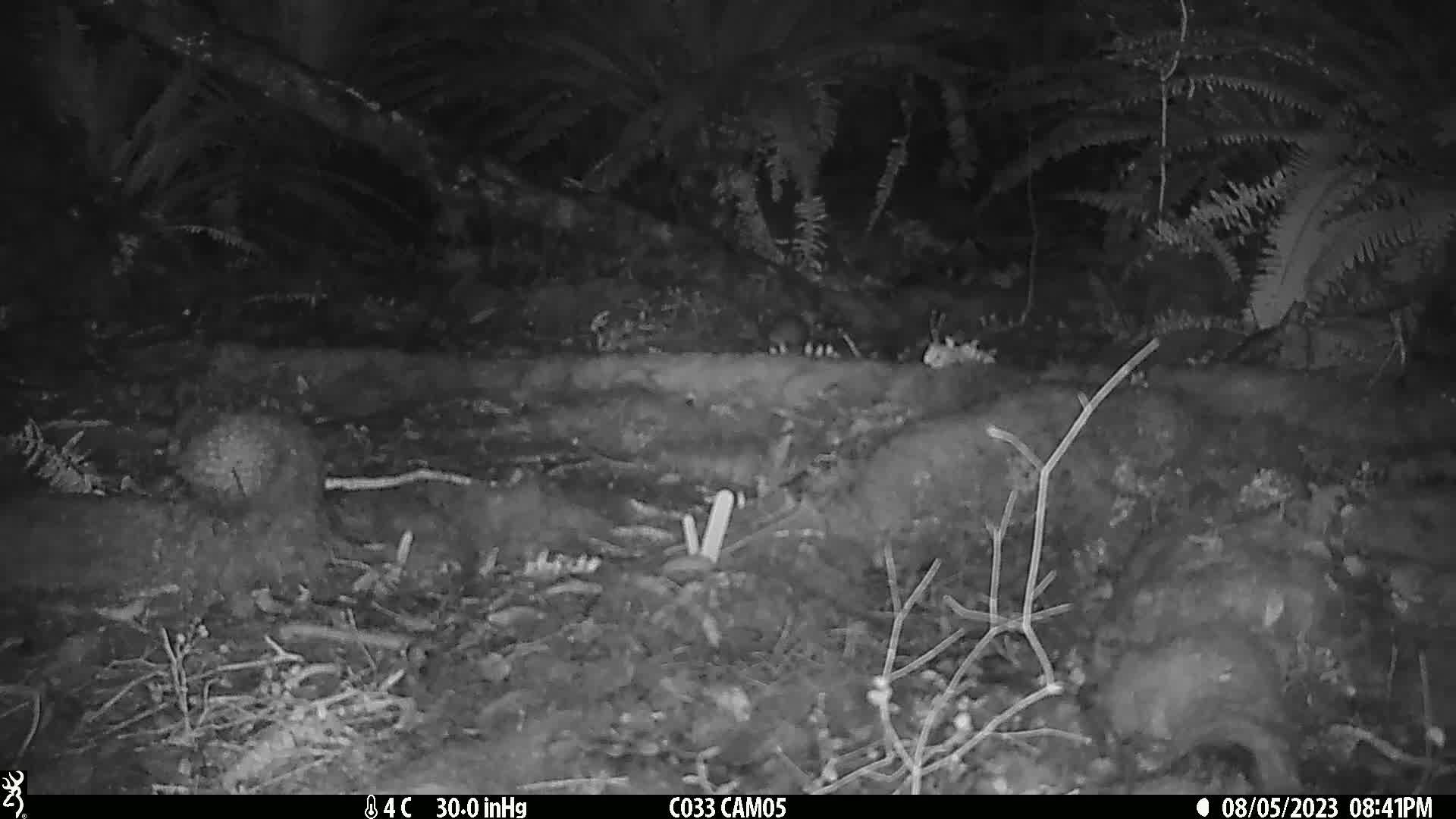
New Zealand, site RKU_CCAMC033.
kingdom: Animalia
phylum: Chordata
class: Mammalia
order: Rodentia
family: Muridae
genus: Rattus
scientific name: Rattus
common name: rat